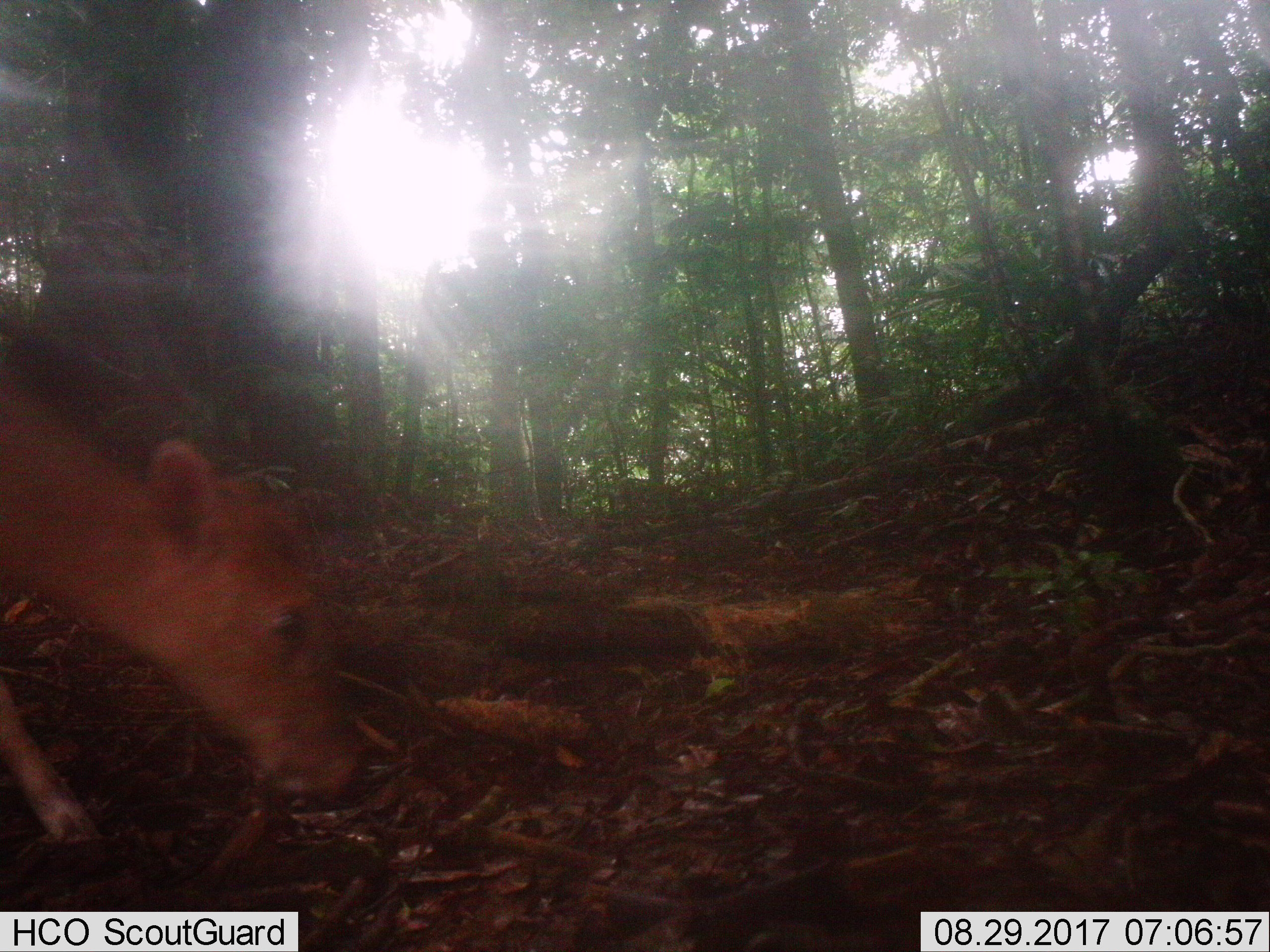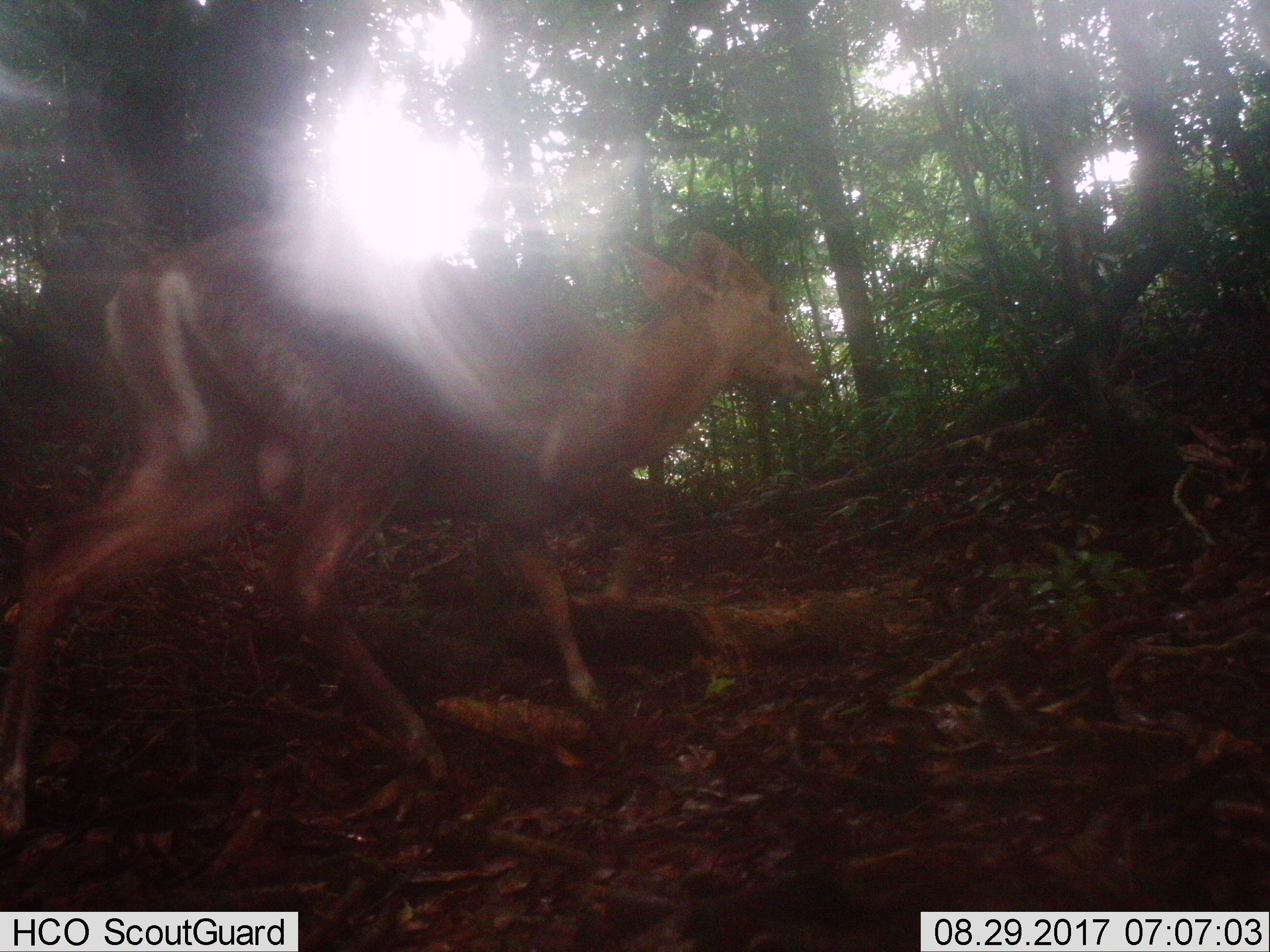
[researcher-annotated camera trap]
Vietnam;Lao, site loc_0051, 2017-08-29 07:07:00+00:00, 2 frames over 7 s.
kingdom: Animalia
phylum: Chordata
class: Mammalia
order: Artiodactyla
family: Cervidae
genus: Muntiacus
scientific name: Muntiacus rooseveltorum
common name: roosevelt's muntjac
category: roosevelts muntjac group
Roosevelts muntjac group (roosevelt's muntjac) (Muntiacus rooseveltorum). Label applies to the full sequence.